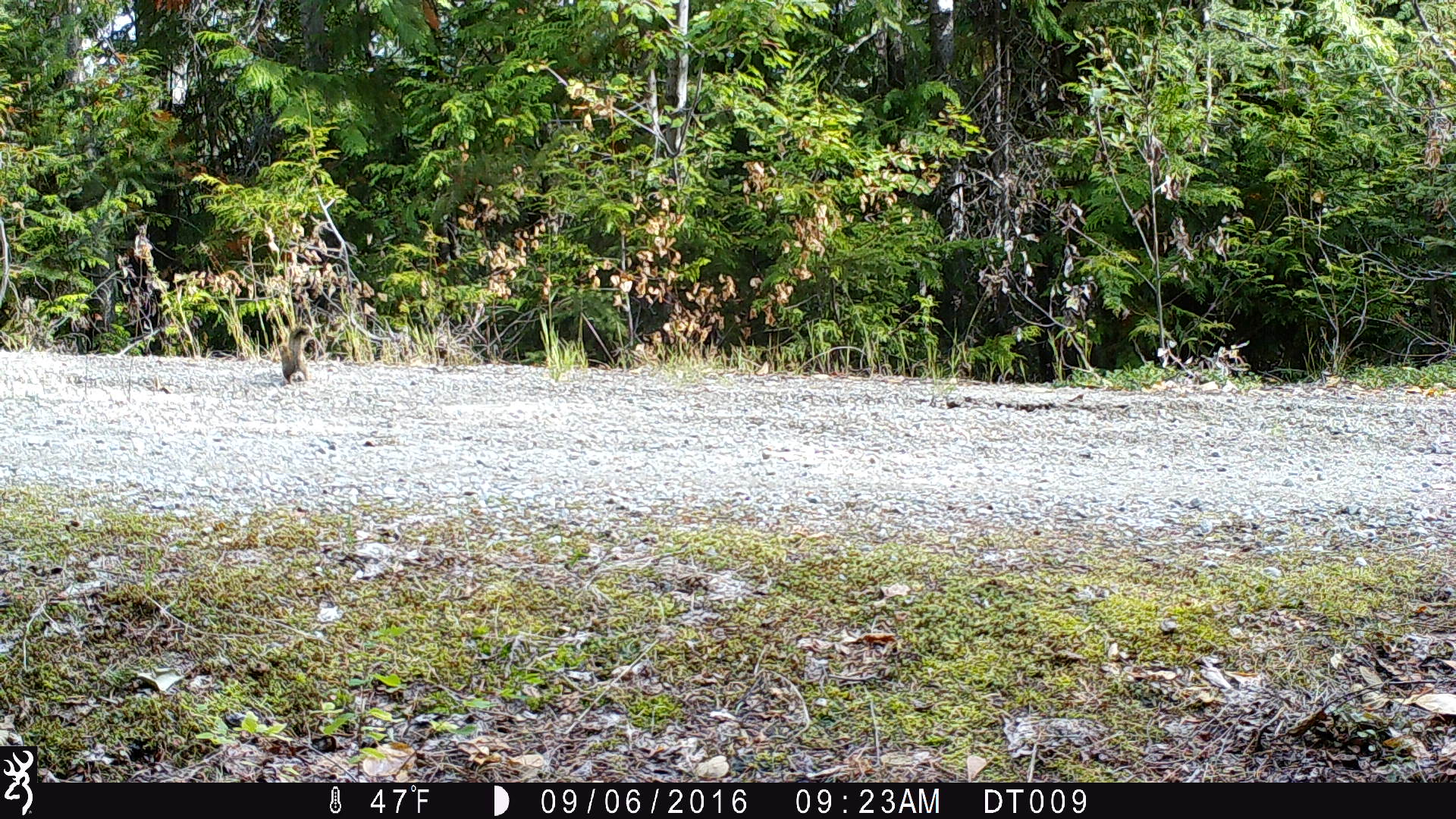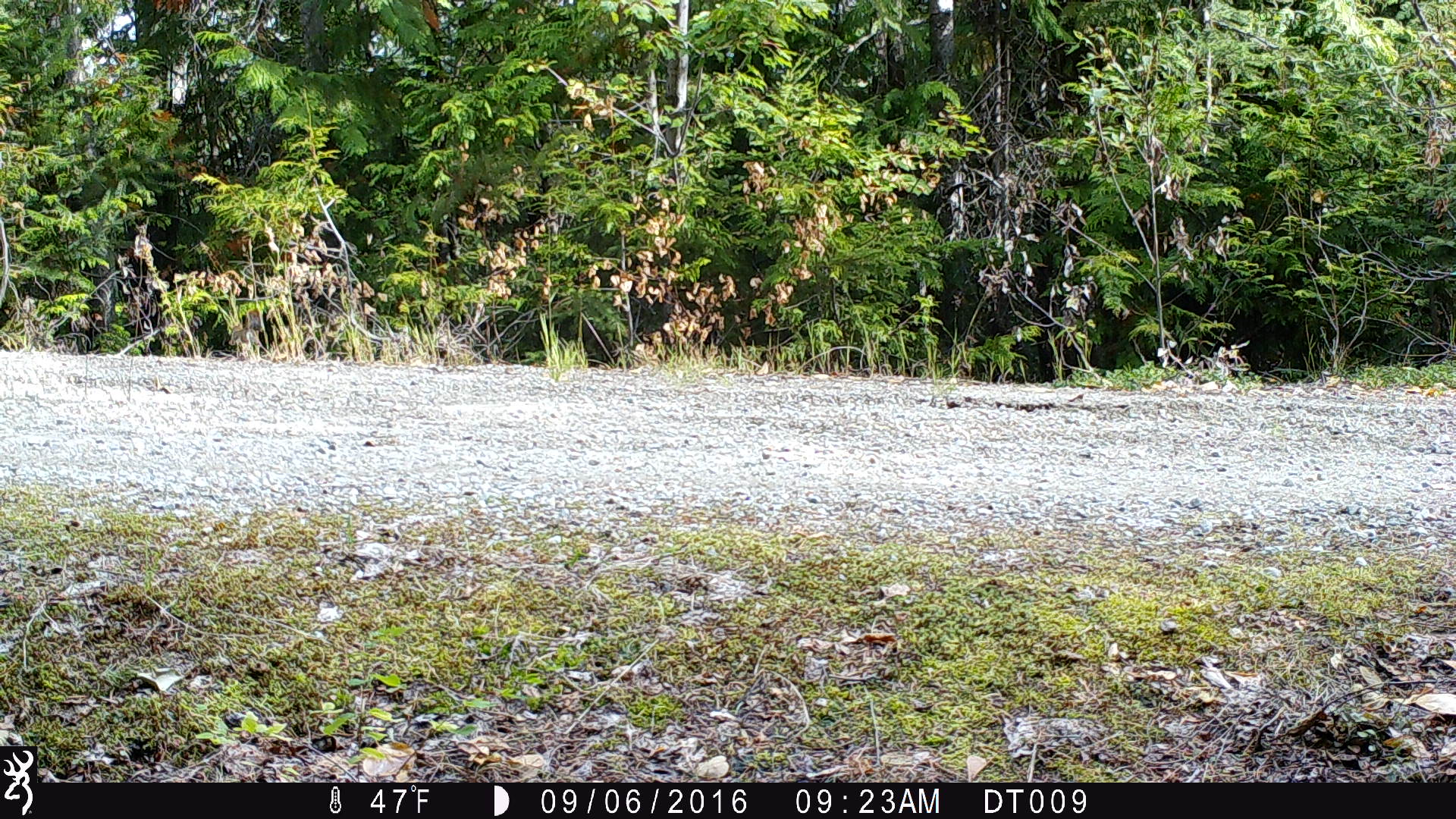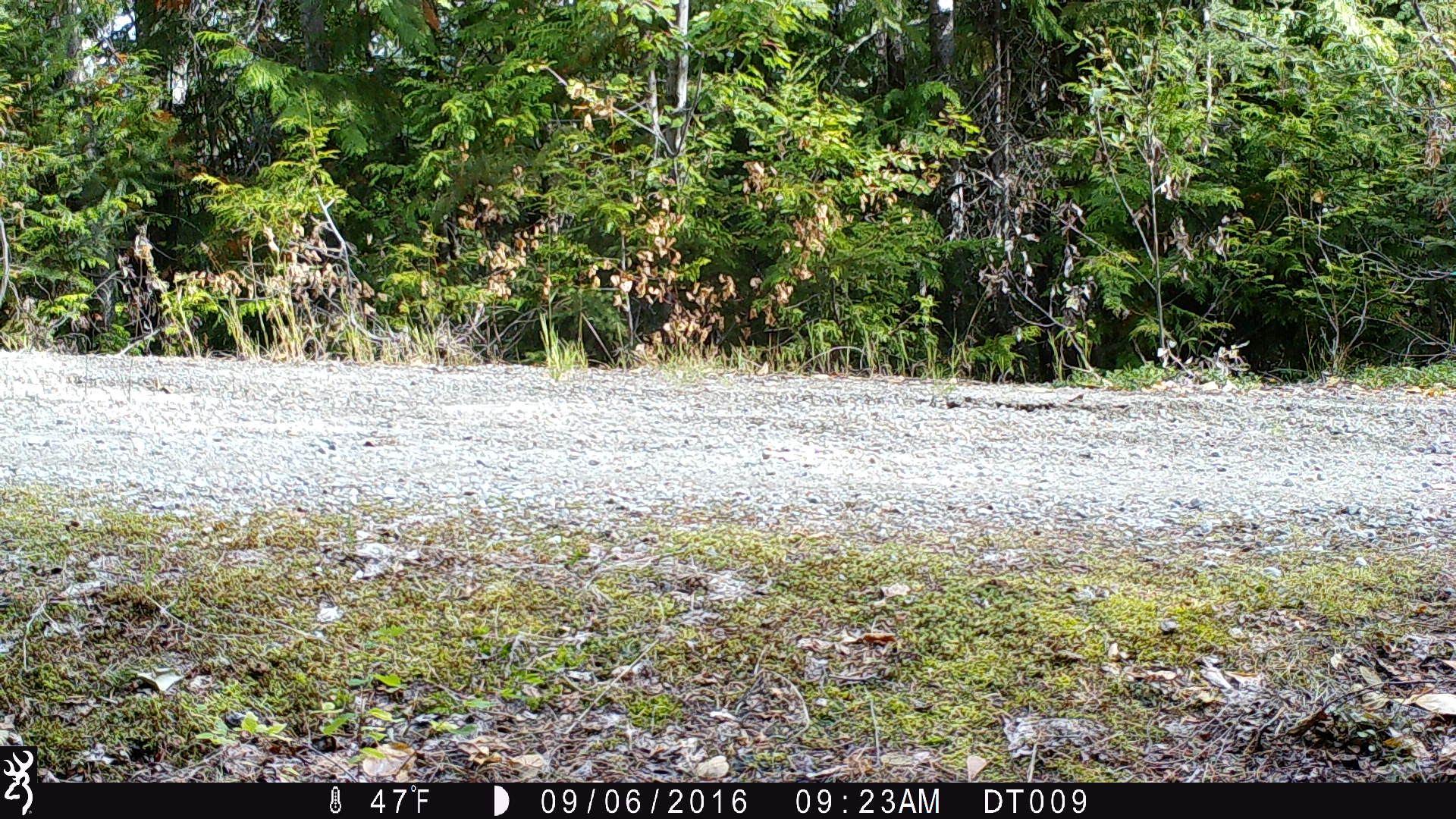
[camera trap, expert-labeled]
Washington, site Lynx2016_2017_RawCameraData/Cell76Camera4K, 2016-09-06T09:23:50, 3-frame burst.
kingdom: Animalia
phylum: Chordata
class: Mammalia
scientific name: Mammalia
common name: small mammal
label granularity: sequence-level